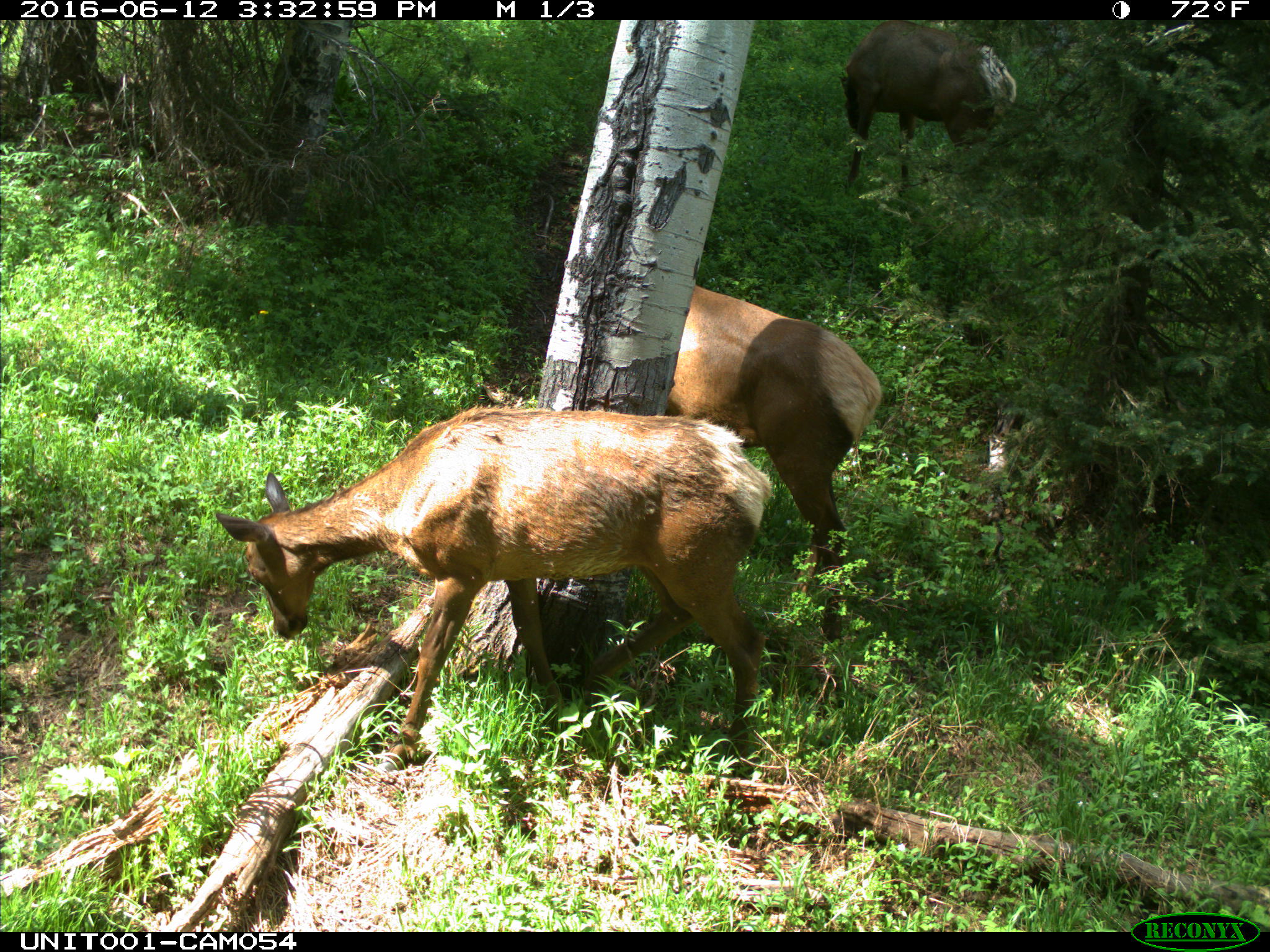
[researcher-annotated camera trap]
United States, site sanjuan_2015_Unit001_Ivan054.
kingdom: Animalia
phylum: Chordata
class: Mammalia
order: Artiodactyla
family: Cervidae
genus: Cervus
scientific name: Cervus elaphus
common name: red deer